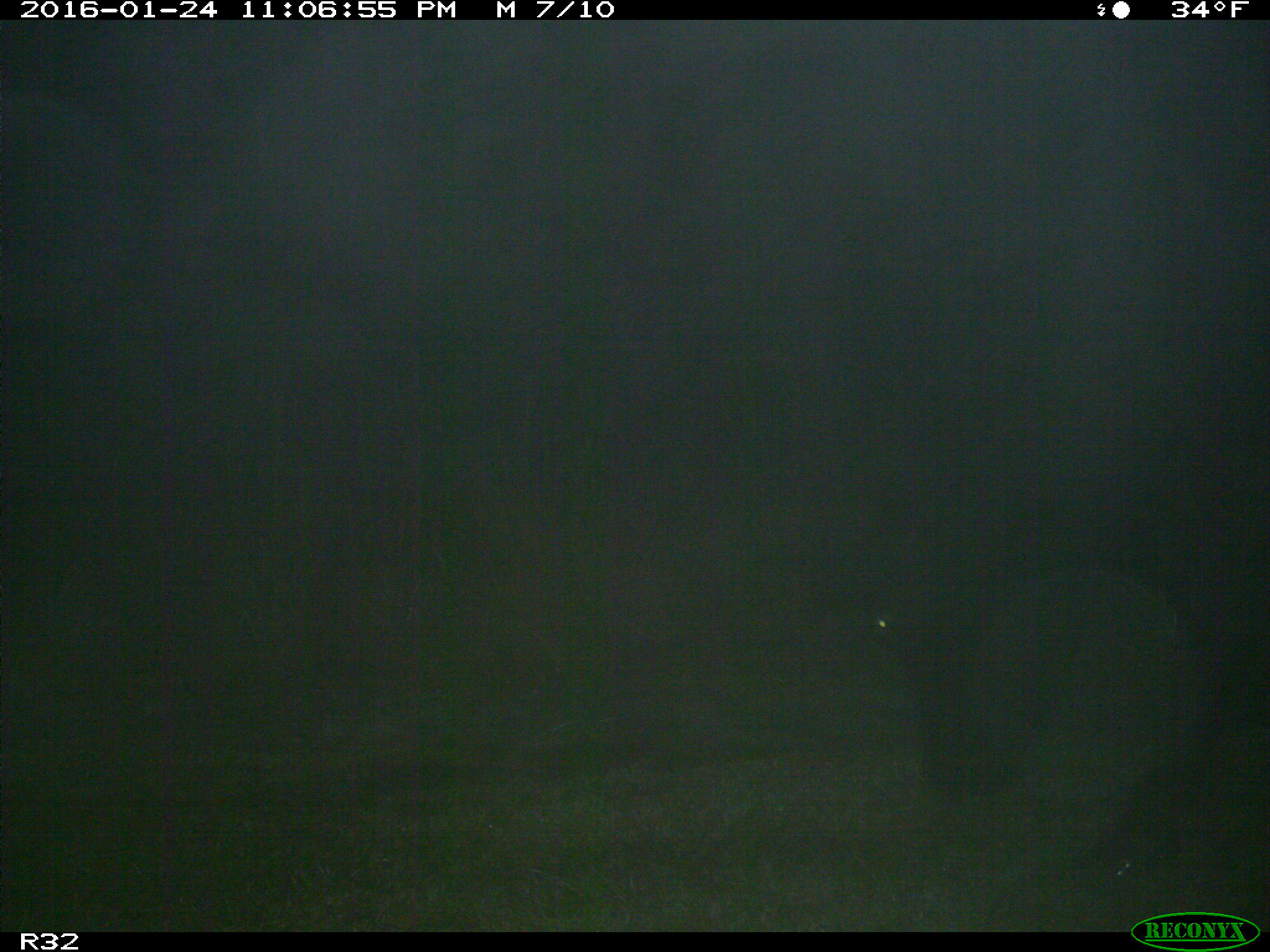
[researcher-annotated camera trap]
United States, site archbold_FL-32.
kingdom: Animalia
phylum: Chordata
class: Mammalia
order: Artiodactyla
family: Bovidae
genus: Bos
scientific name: Bos taurus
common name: domestic cow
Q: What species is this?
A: Bos taurus (domestic cow).